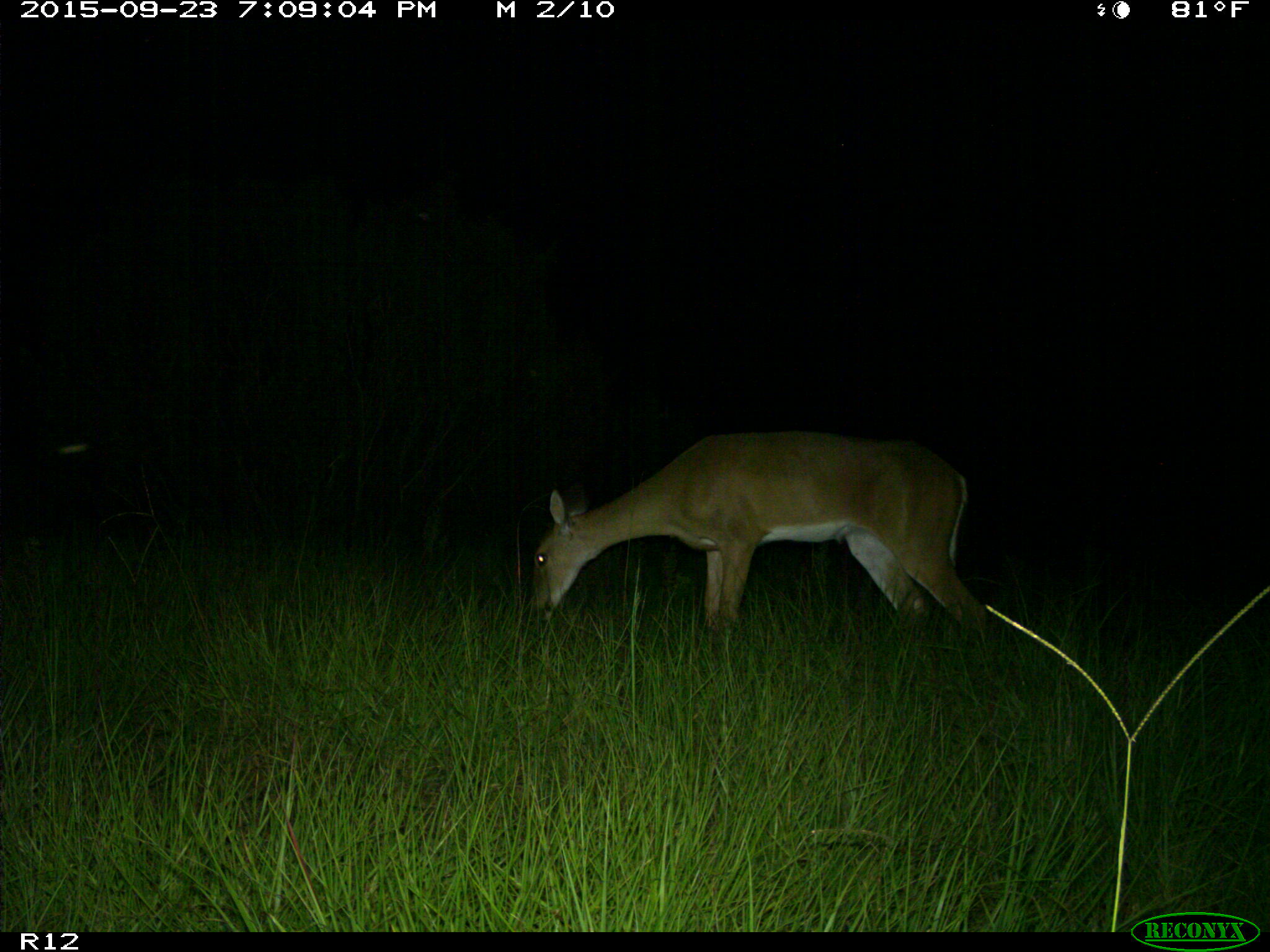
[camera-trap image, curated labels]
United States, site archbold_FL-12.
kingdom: Animalia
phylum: Chordata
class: Mammalia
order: Artiodactyla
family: Cervidae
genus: Odocoileus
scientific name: Odocoileus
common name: deer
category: unidentified deer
Unidentified deer (deer) (Odocoileus).